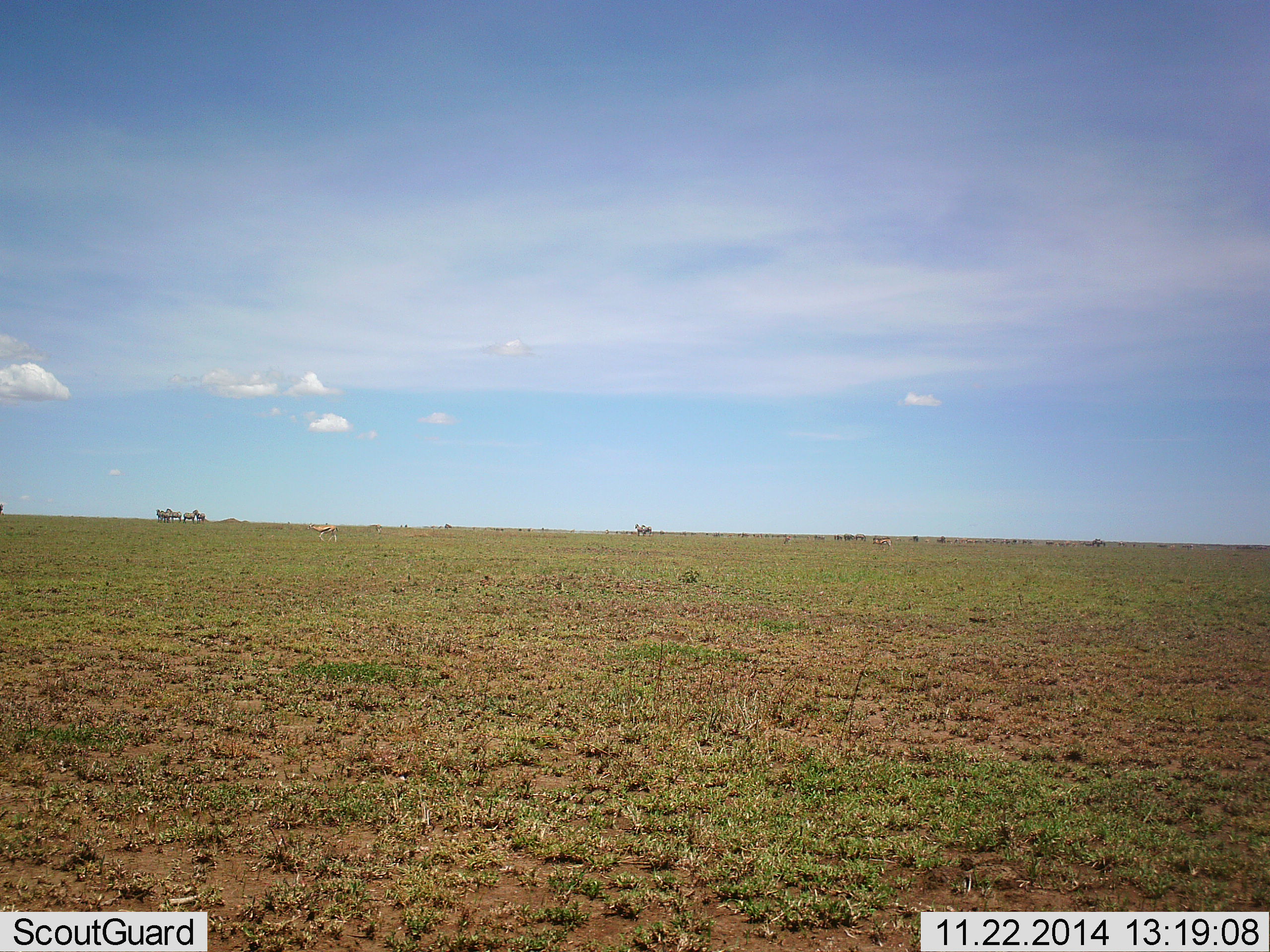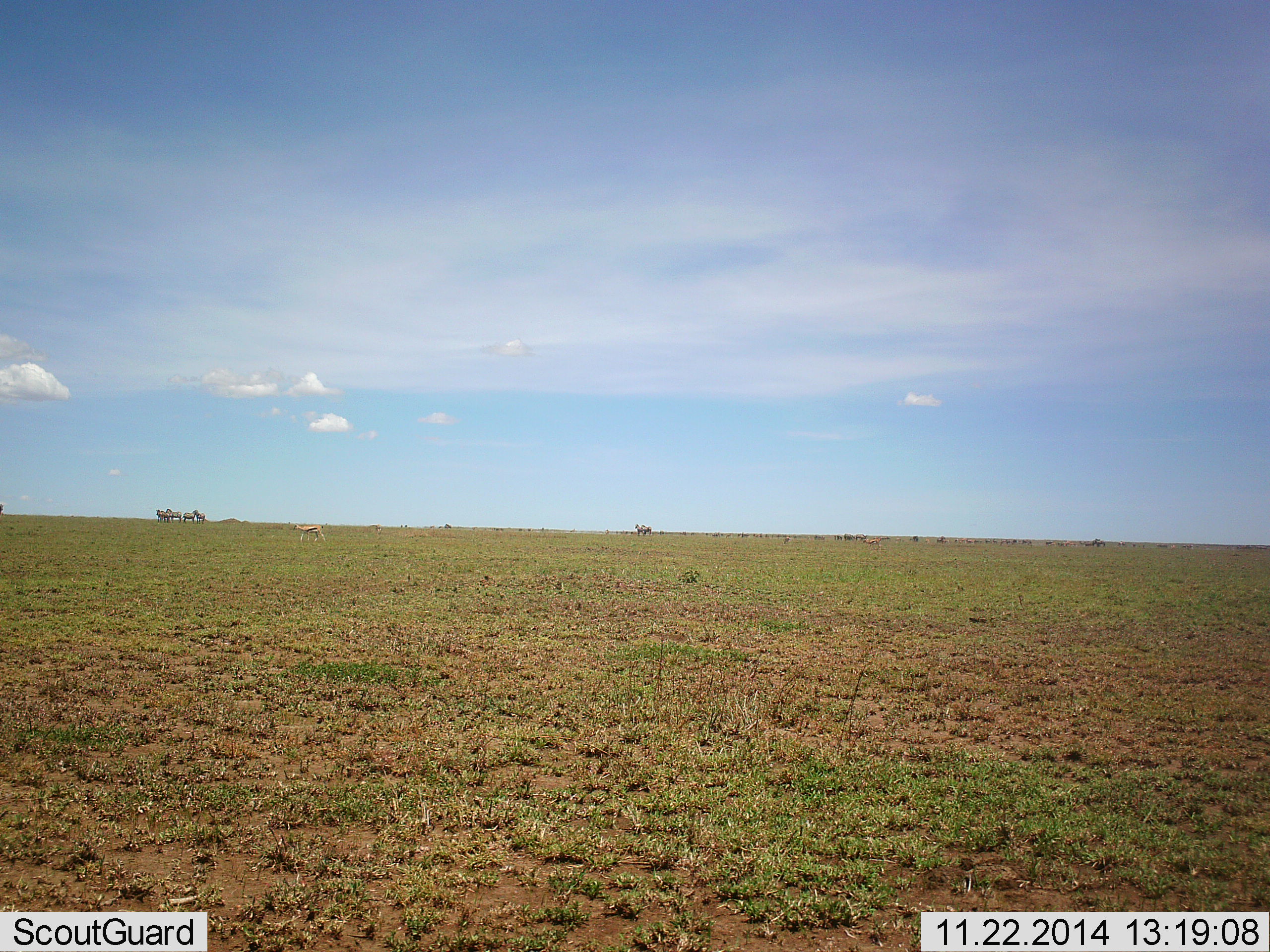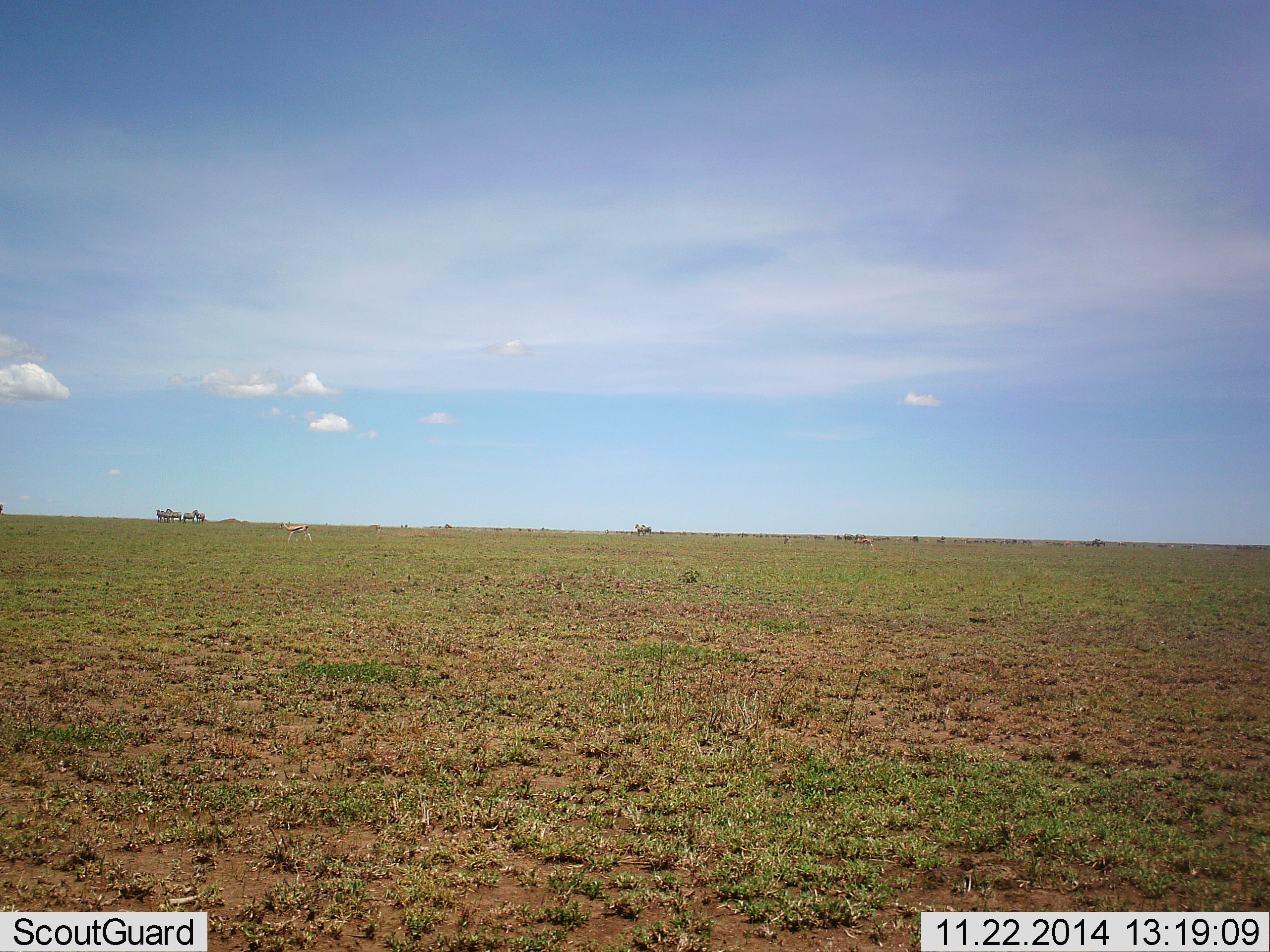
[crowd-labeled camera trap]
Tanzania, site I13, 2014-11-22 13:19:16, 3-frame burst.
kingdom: Animalia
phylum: Chordata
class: Mammalia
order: Artiodactyla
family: Bovidae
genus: Eudorcas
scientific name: Eudorcas thomsonii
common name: thomson's gazelle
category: gazellethomsons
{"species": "gazellethomsons (thomson's gazelle) (Eudorcas thomsonii)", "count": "2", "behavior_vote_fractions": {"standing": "20%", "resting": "0%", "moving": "100%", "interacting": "0%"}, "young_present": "0%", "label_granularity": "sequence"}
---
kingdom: Animalia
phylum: Chordata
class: Mammalia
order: Perissodactyla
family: Equidae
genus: Equus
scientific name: Equus quagga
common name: plains zebra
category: zebra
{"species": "zebra (plains zebra) (Equus quagga)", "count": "6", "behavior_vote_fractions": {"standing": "100%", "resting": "0%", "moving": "0%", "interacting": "0%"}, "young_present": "0%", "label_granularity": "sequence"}